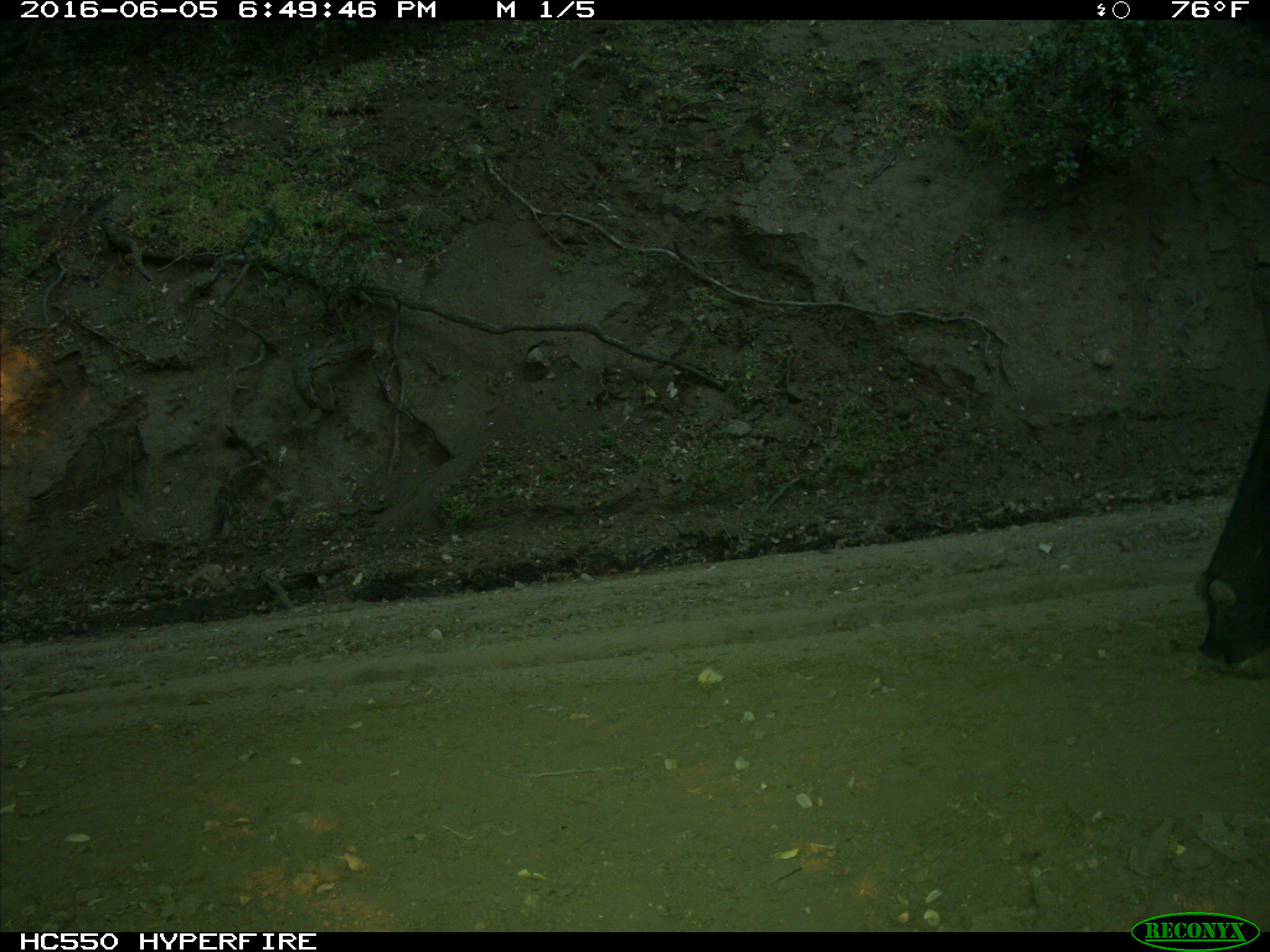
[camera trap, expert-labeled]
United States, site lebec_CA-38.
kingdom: Animalia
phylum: Chordata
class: Mammalia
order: Artiodactyla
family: Bovidae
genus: Bos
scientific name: Bos taurus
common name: domestic cow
Bos taurus (domestic cow).